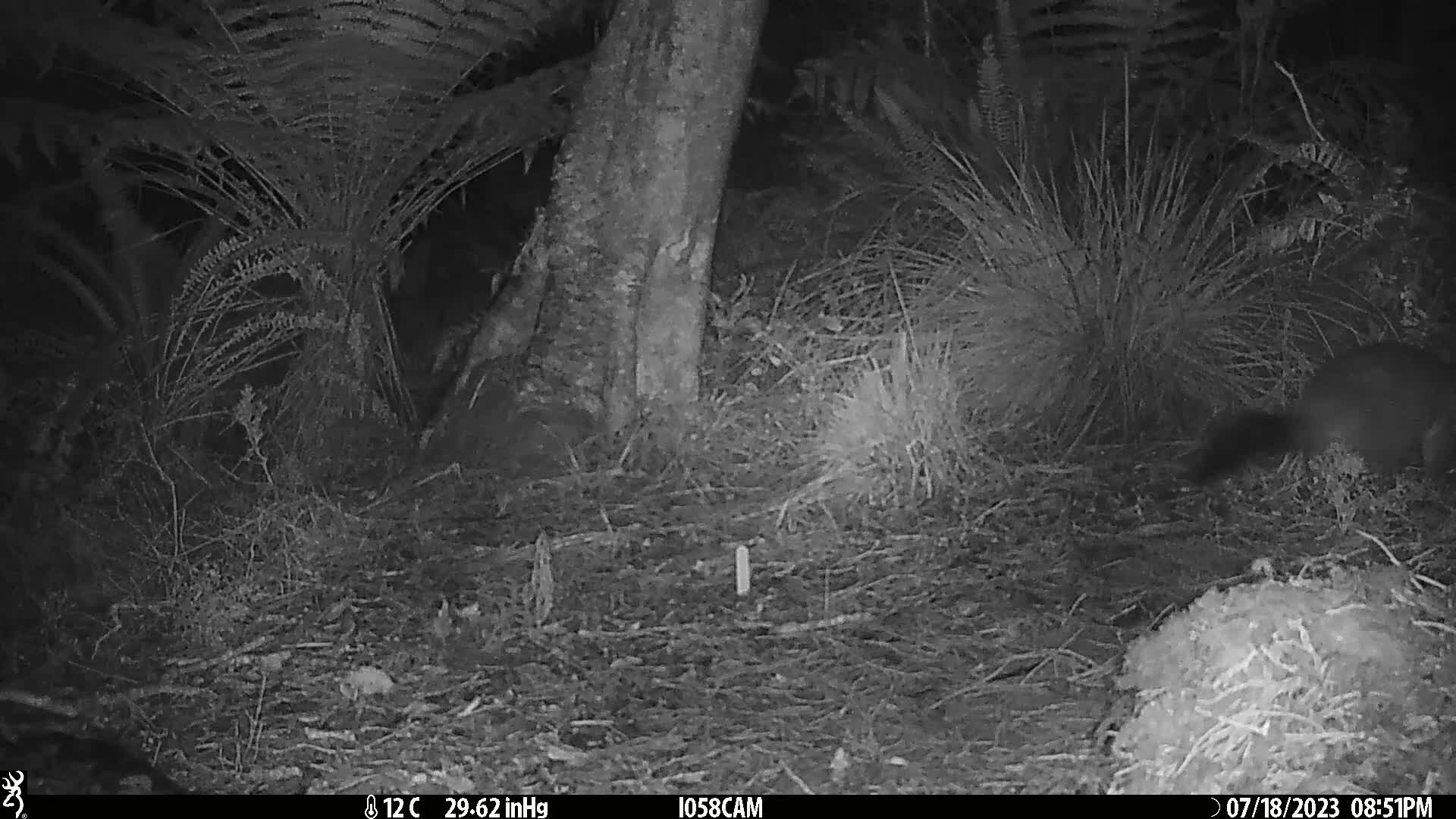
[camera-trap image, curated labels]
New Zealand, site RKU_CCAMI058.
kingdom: Animalia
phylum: Chordata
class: Mammalia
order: Diprotodontia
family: Phalangeridae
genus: Trichosurus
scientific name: Trichosurus vulpecula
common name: common brushtail possum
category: possum